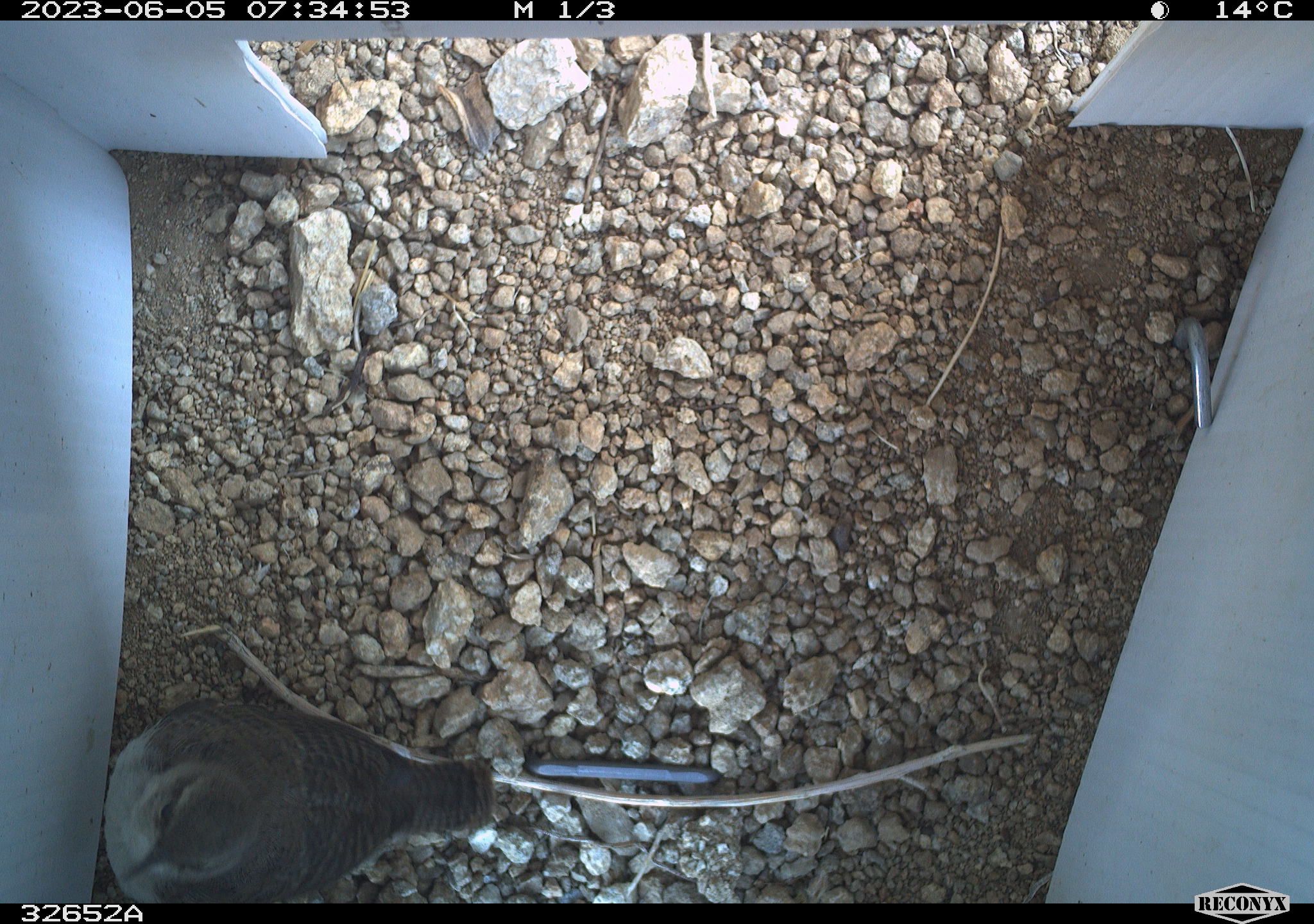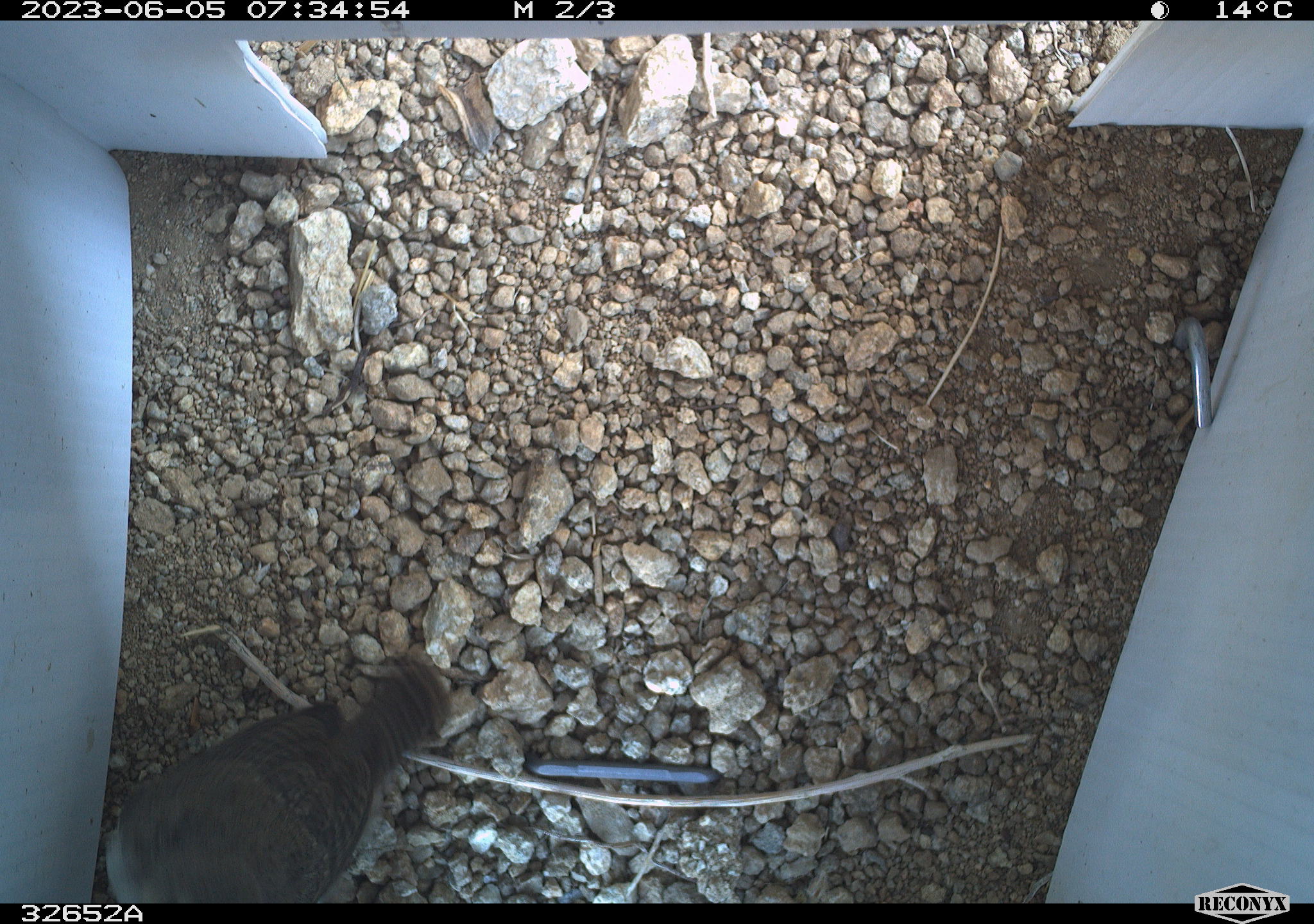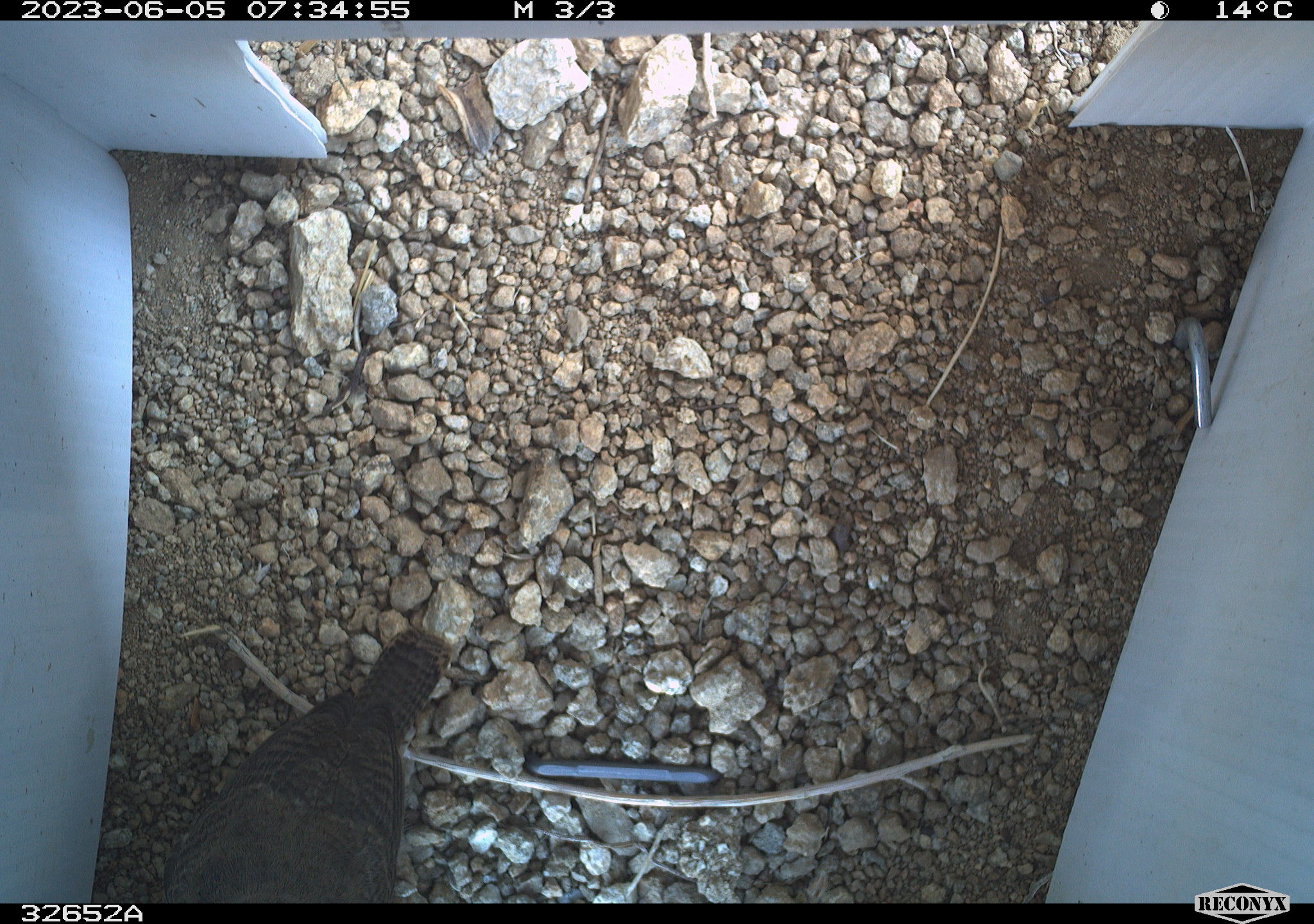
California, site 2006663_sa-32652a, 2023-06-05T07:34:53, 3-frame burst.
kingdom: Animalia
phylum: Chordata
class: Aves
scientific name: Aves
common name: bird